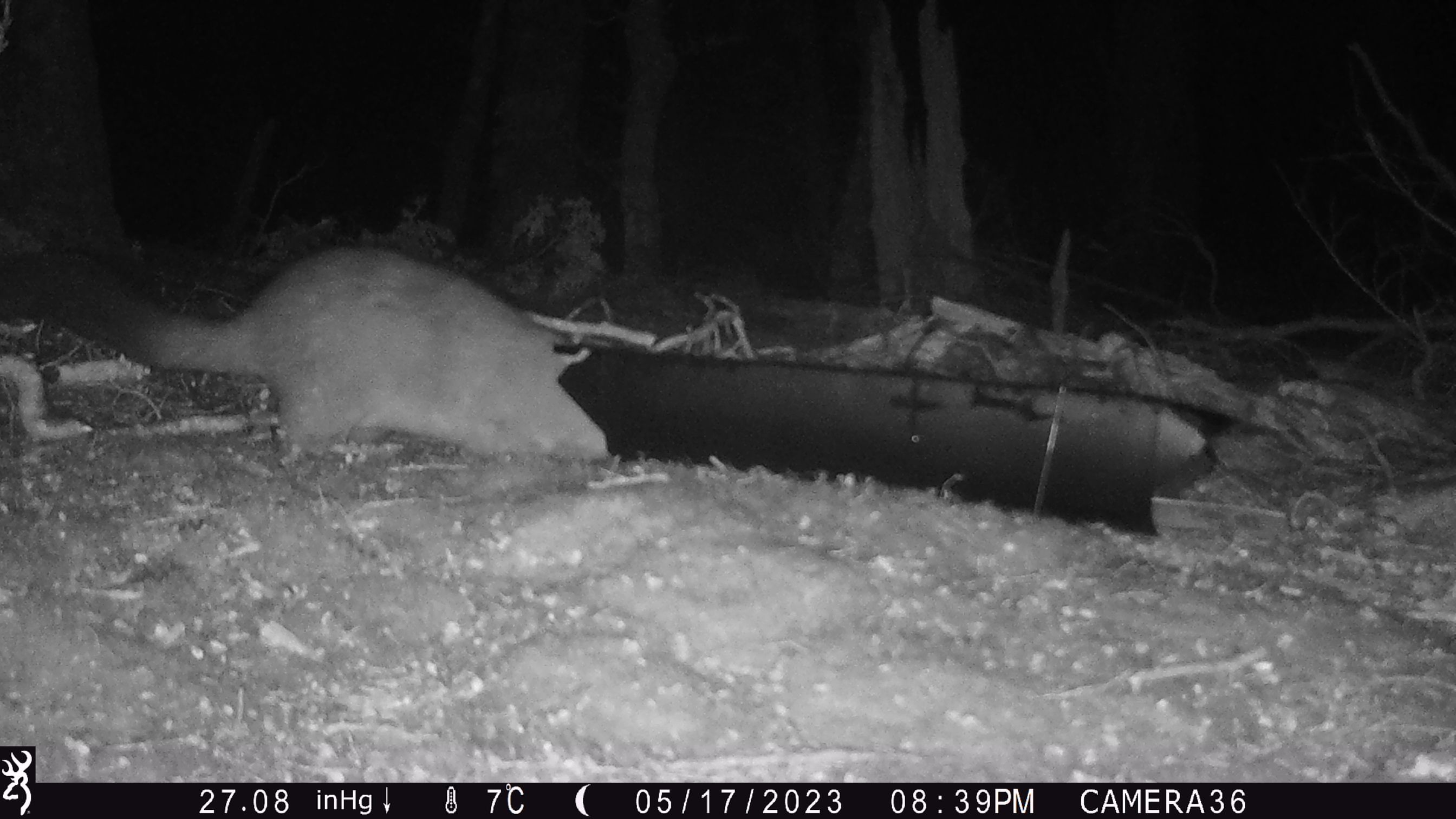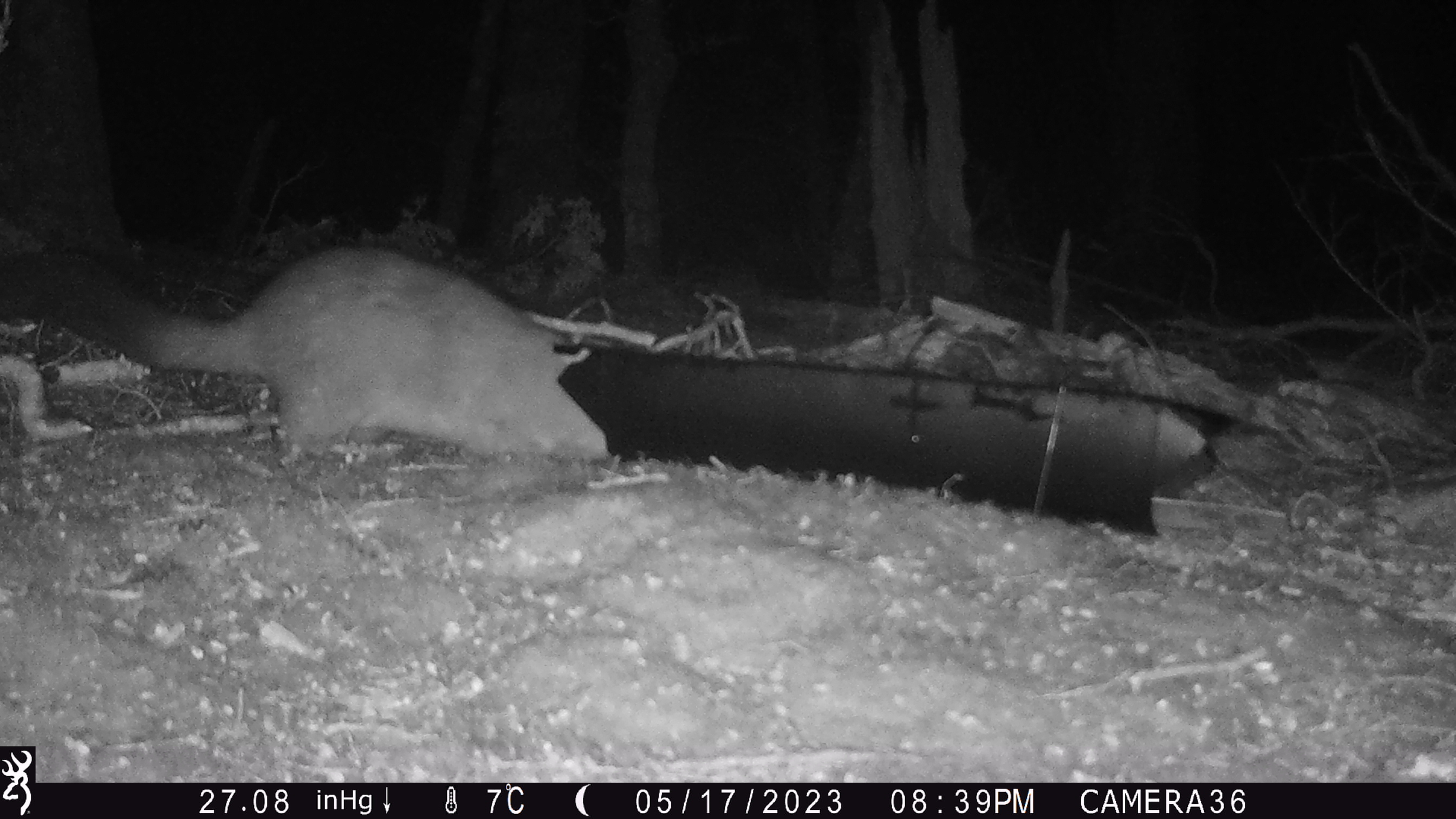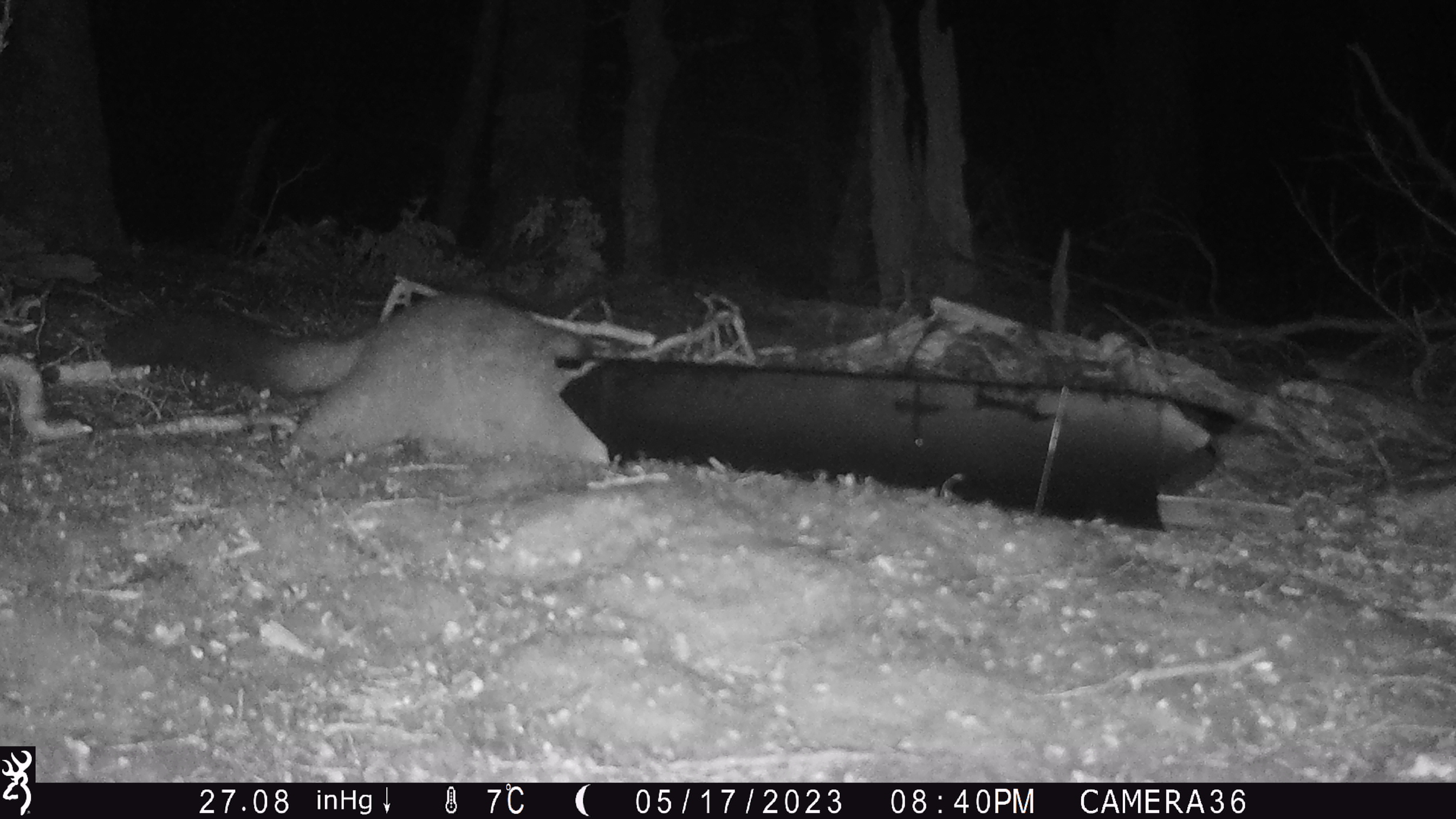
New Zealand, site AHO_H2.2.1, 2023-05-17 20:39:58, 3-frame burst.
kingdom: Animalia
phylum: Chordata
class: Mammalia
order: Diprotodontia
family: Phalangeridae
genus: Trichosurus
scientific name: Trichosurus vulpecula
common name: common brushtail possum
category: possum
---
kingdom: Animalia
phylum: Chordata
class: Mammalia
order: Carnivora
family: Mustelidae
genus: Mustela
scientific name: Mustela erminea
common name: stoat